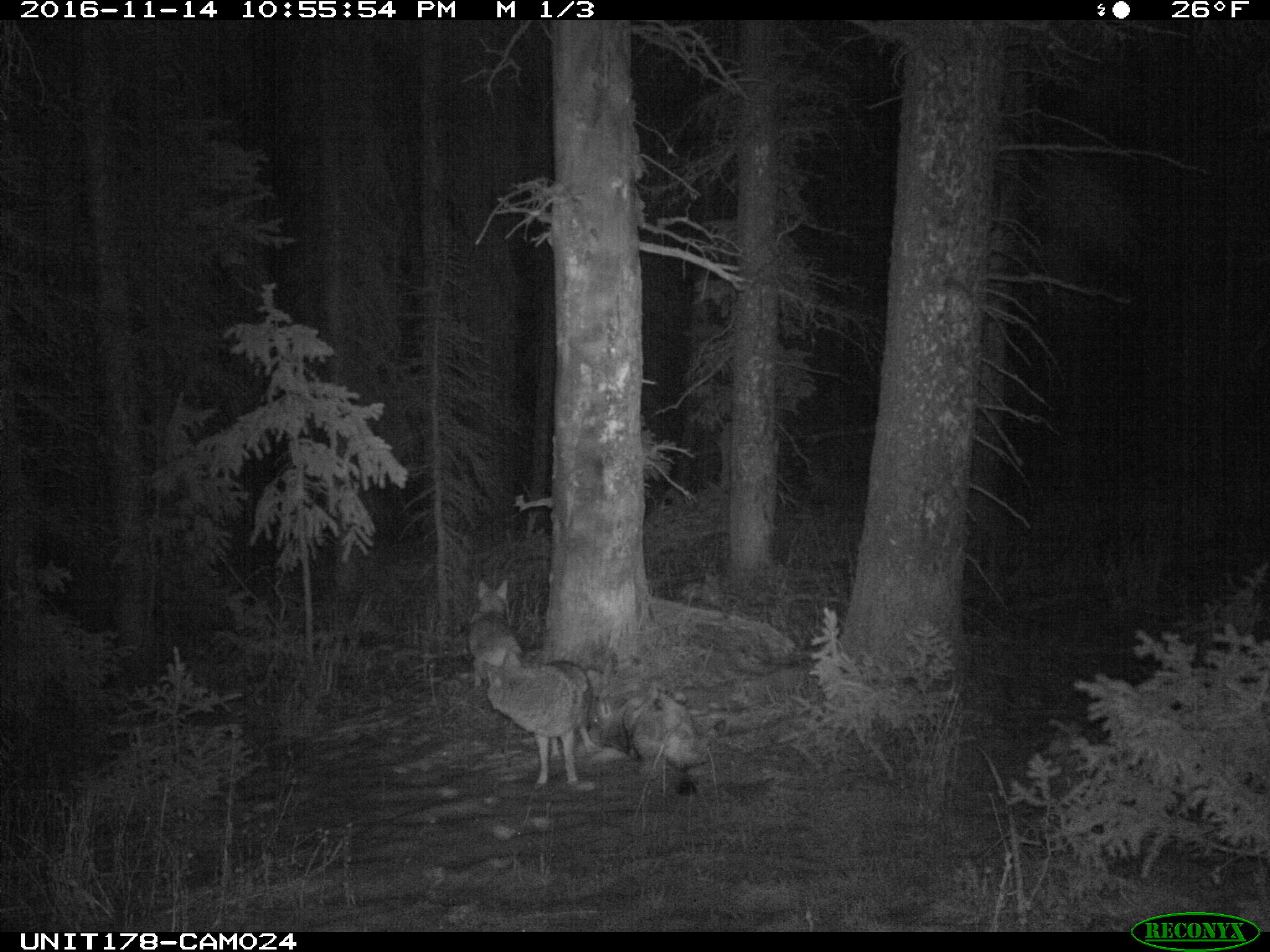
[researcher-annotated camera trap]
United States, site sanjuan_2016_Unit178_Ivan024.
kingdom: Animalia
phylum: Chordata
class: Mammalia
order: Carnivora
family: Canidae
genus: Canis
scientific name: Canis latrans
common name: coyote